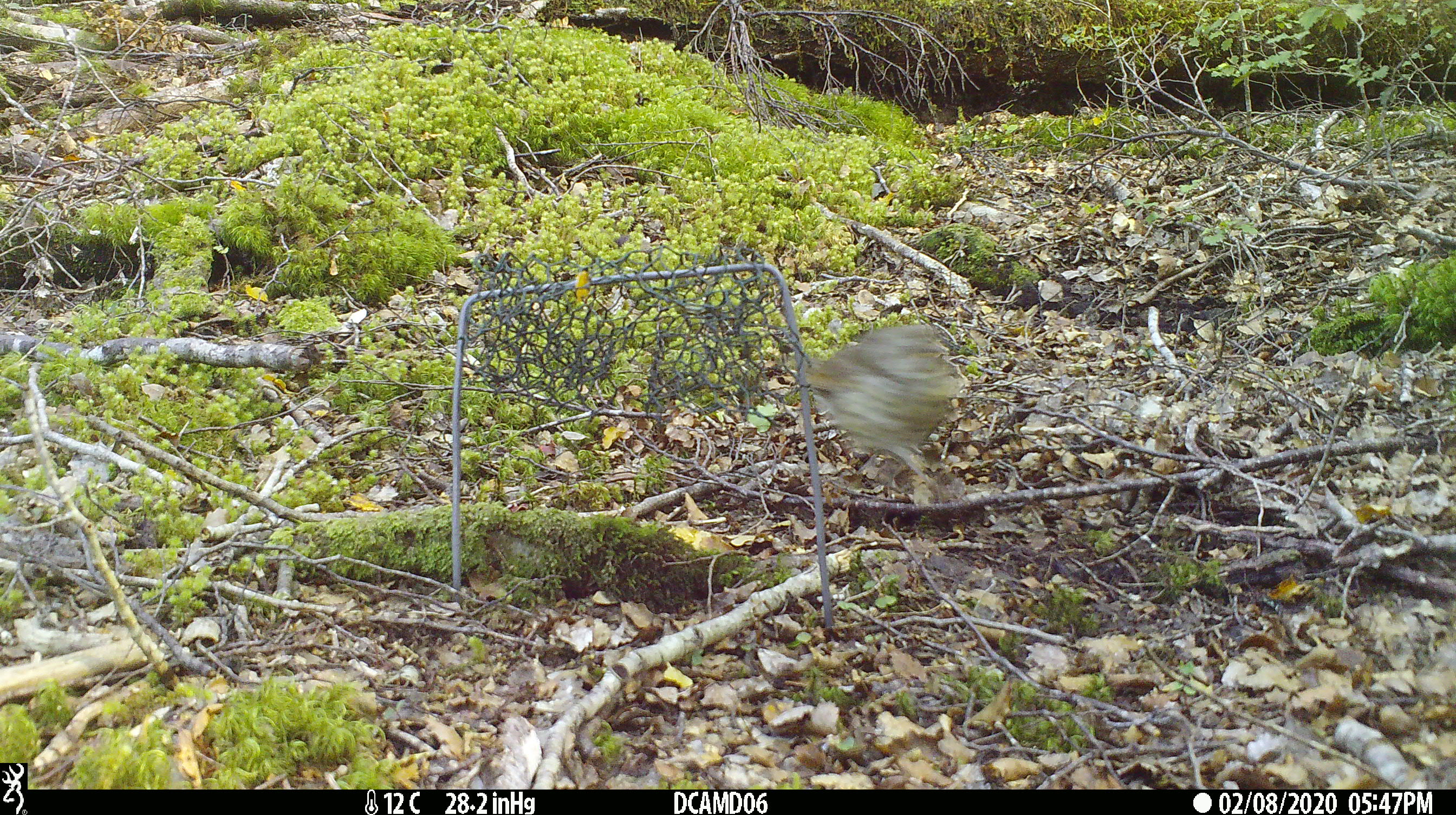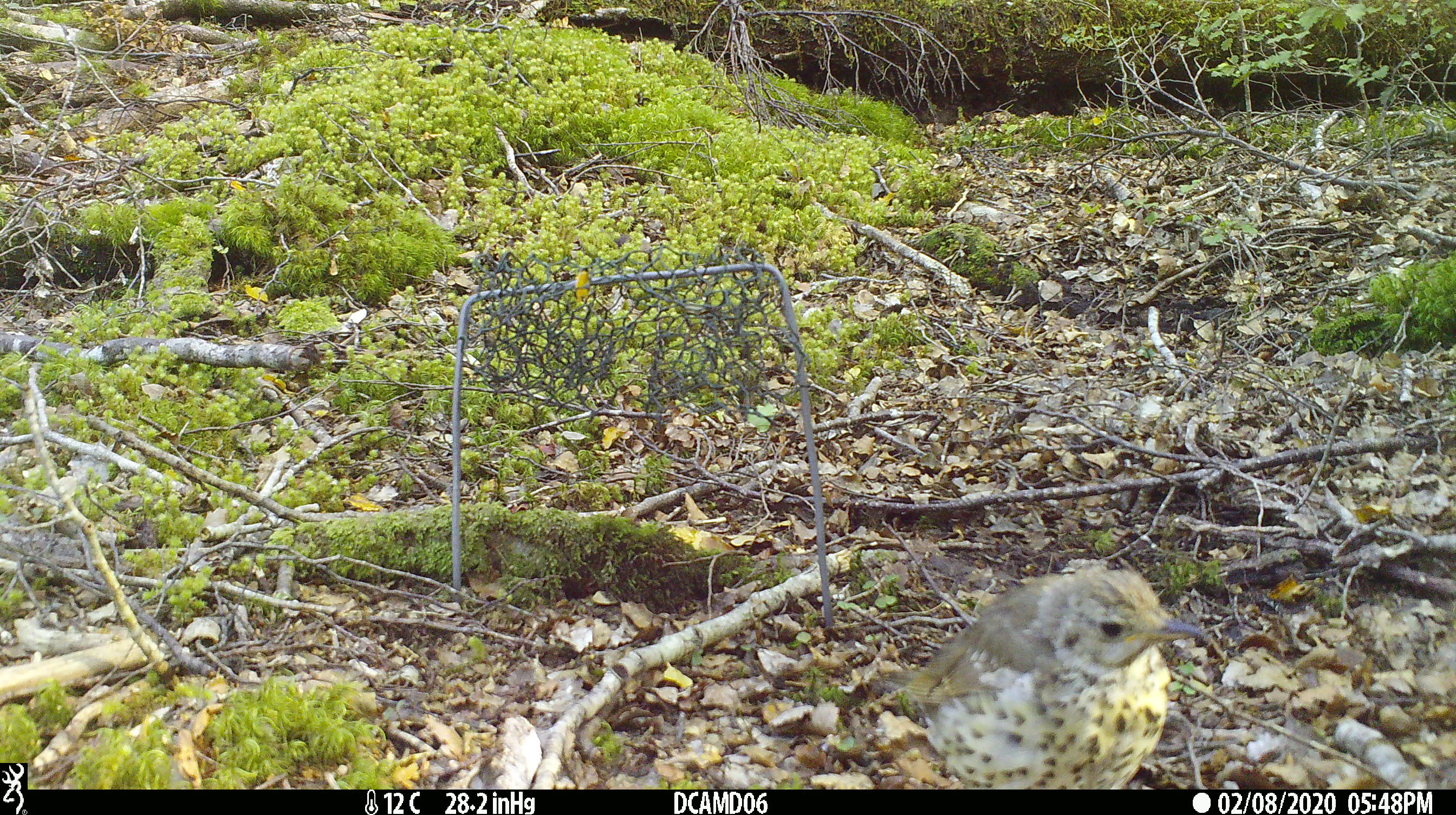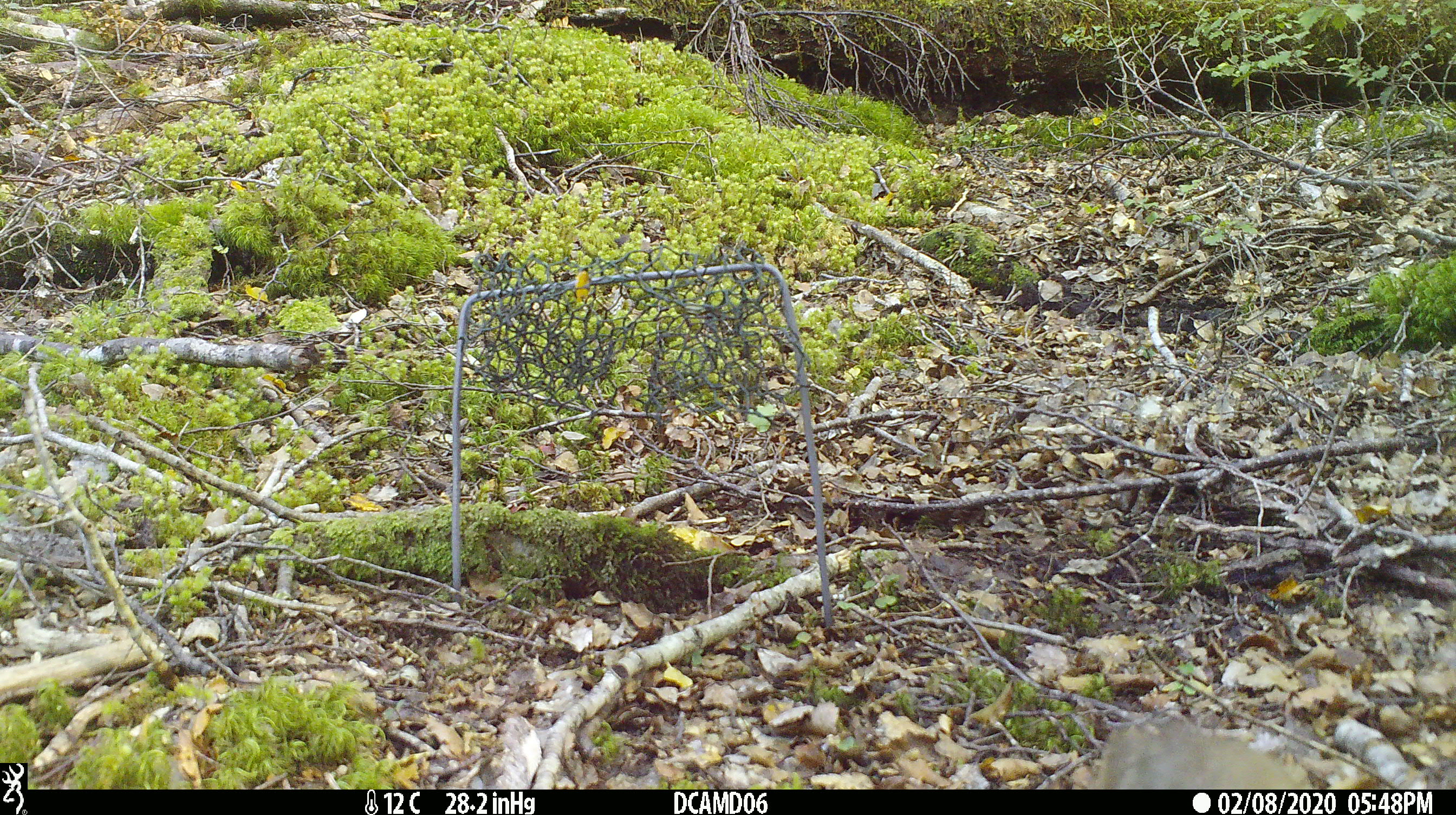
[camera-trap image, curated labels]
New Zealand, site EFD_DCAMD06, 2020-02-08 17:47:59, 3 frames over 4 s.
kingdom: Animalia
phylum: Chordata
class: Aves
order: Passeriformes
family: Turdidae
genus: Turdus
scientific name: Turdus philomelos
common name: song thrush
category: thrush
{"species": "thrush (song thrush) (Turdus philomelos)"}